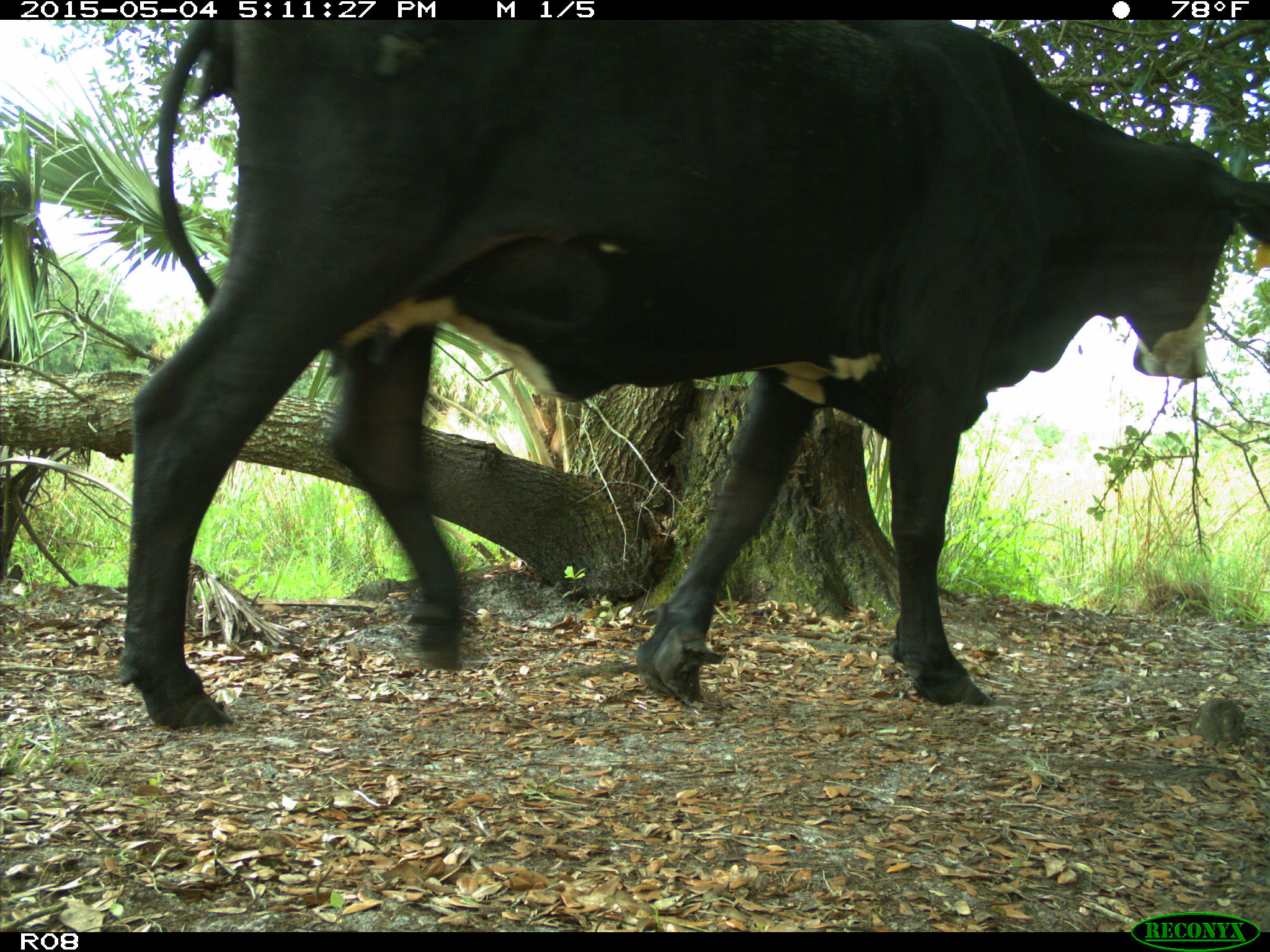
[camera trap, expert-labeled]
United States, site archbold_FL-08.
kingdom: Animalia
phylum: Chordata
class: Mammalia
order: Artiodactyla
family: Bovidae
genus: Bos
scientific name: Bos taurus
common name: domestic cow